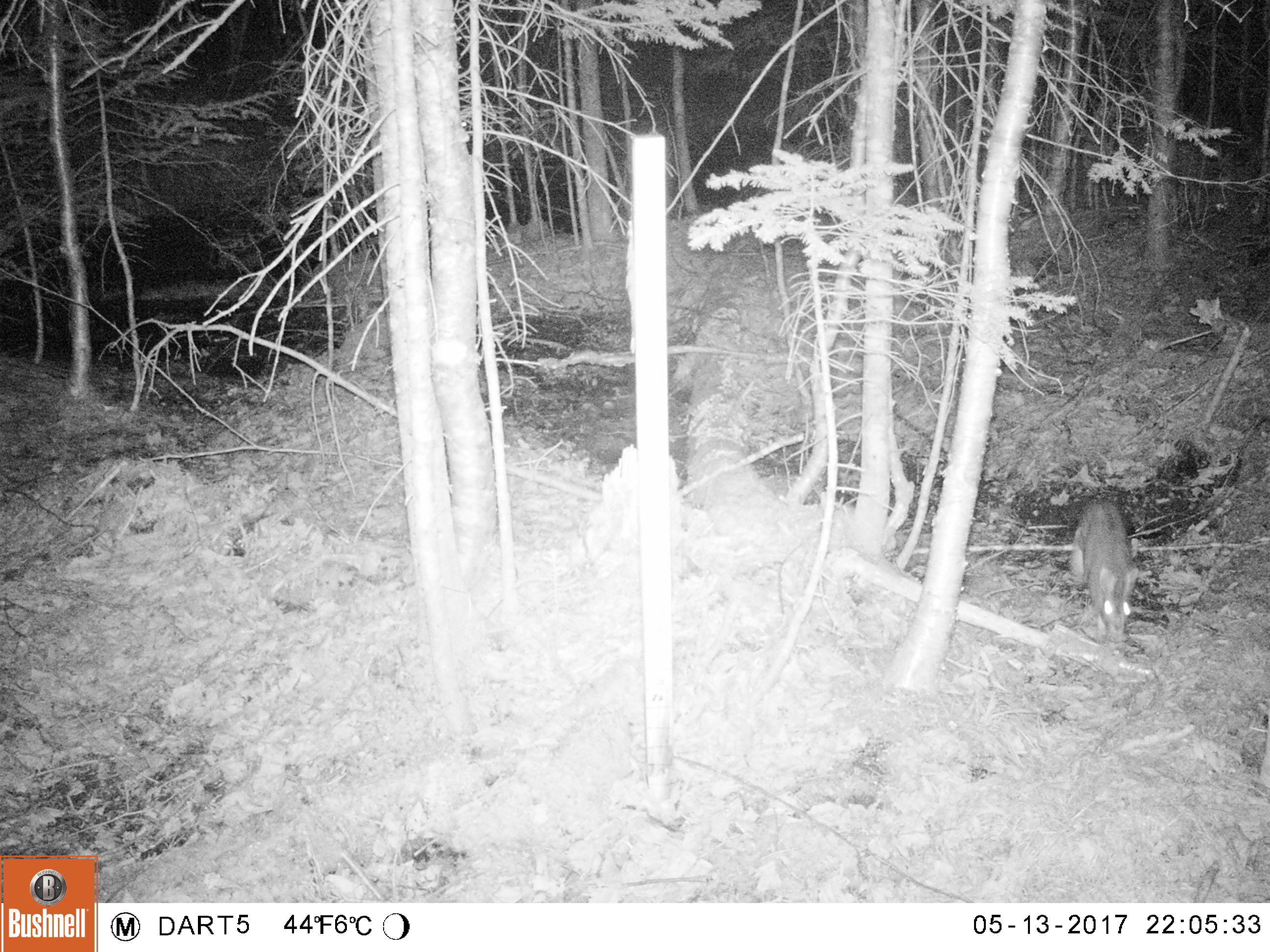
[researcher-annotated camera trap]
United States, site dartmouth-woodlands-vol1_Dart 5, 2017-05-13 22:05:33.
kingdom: Animalia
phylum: Chordata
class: Mammalia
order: Lagomorpha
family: Leporidae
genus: Lepus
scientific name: Lepus americanus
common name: snowshoe hare